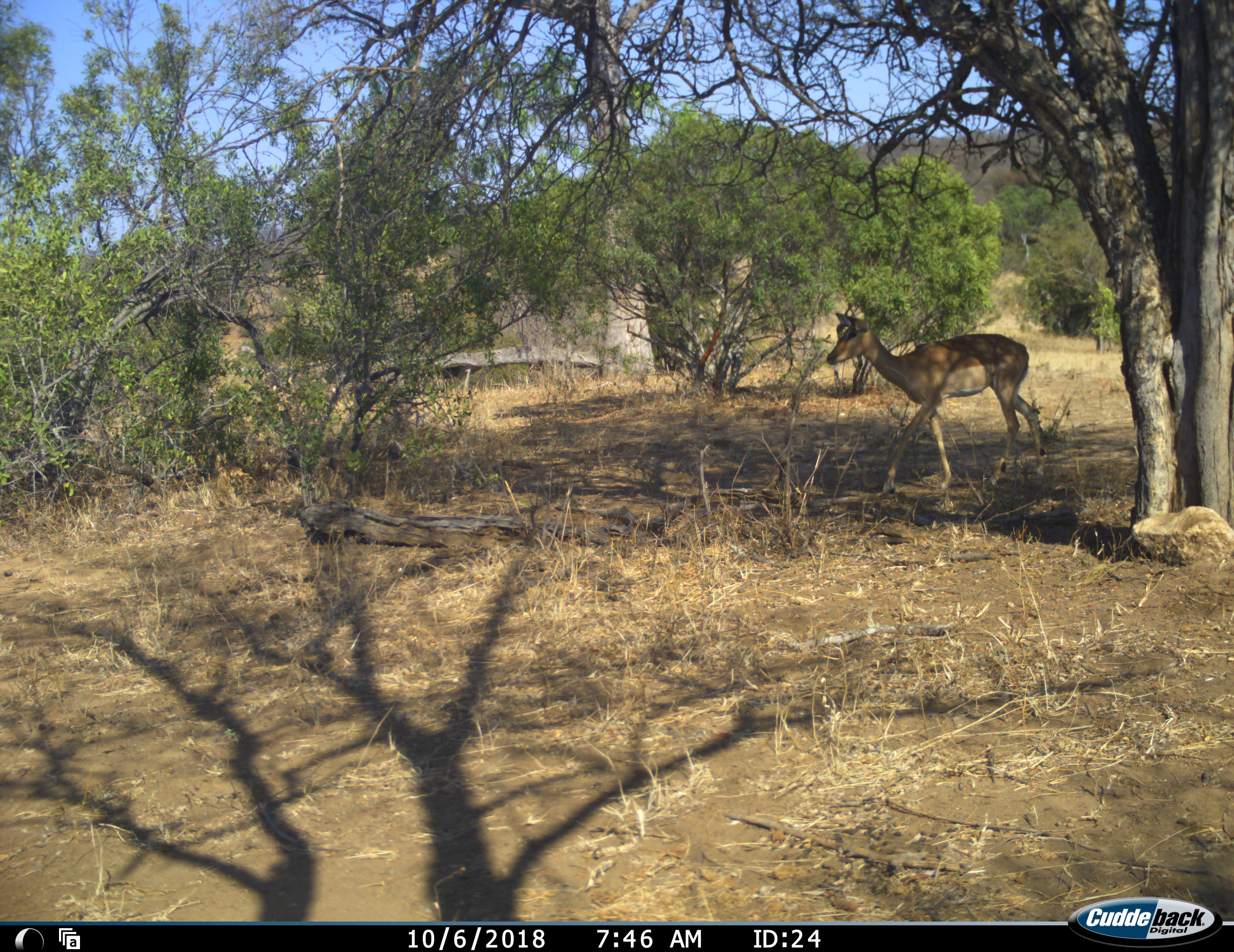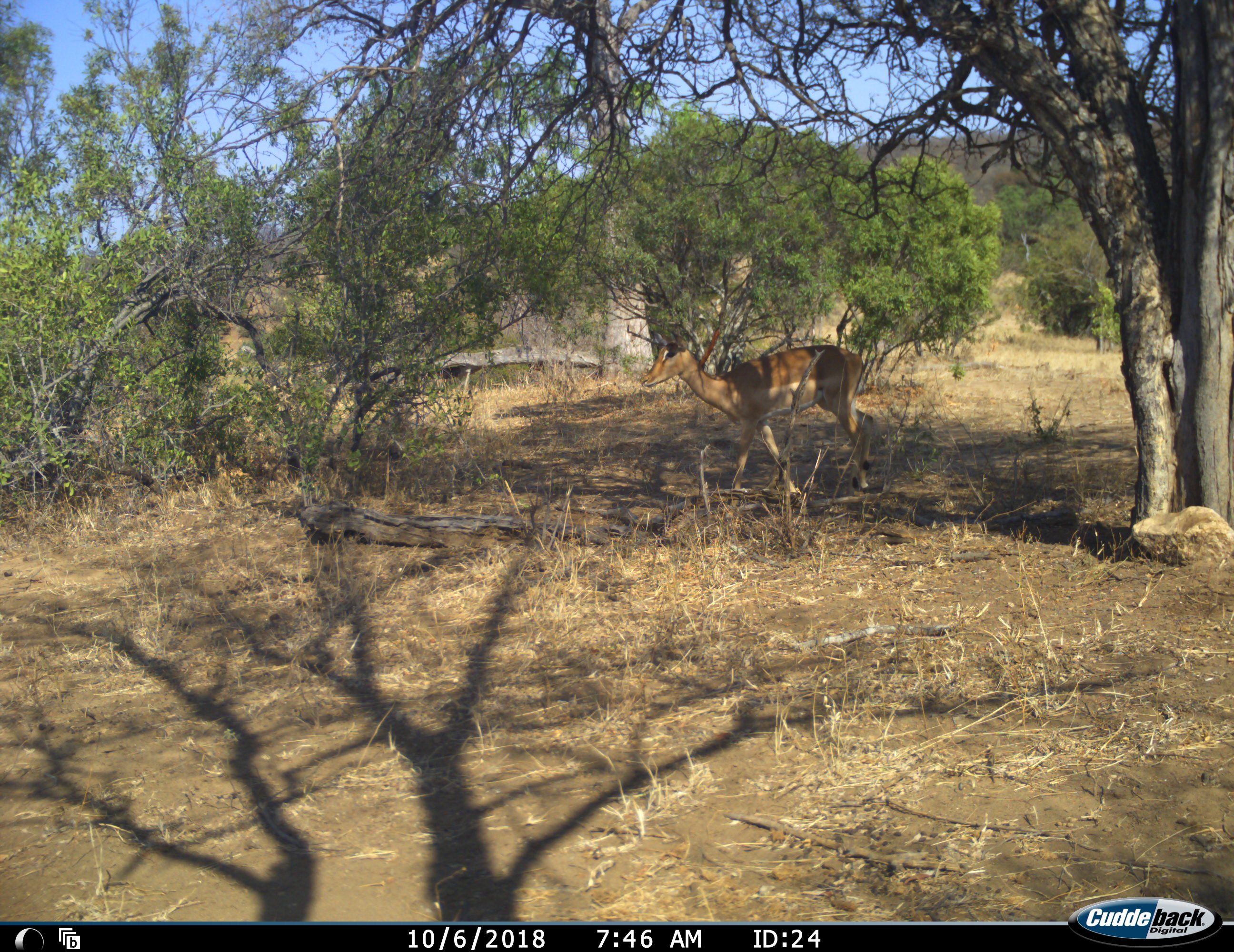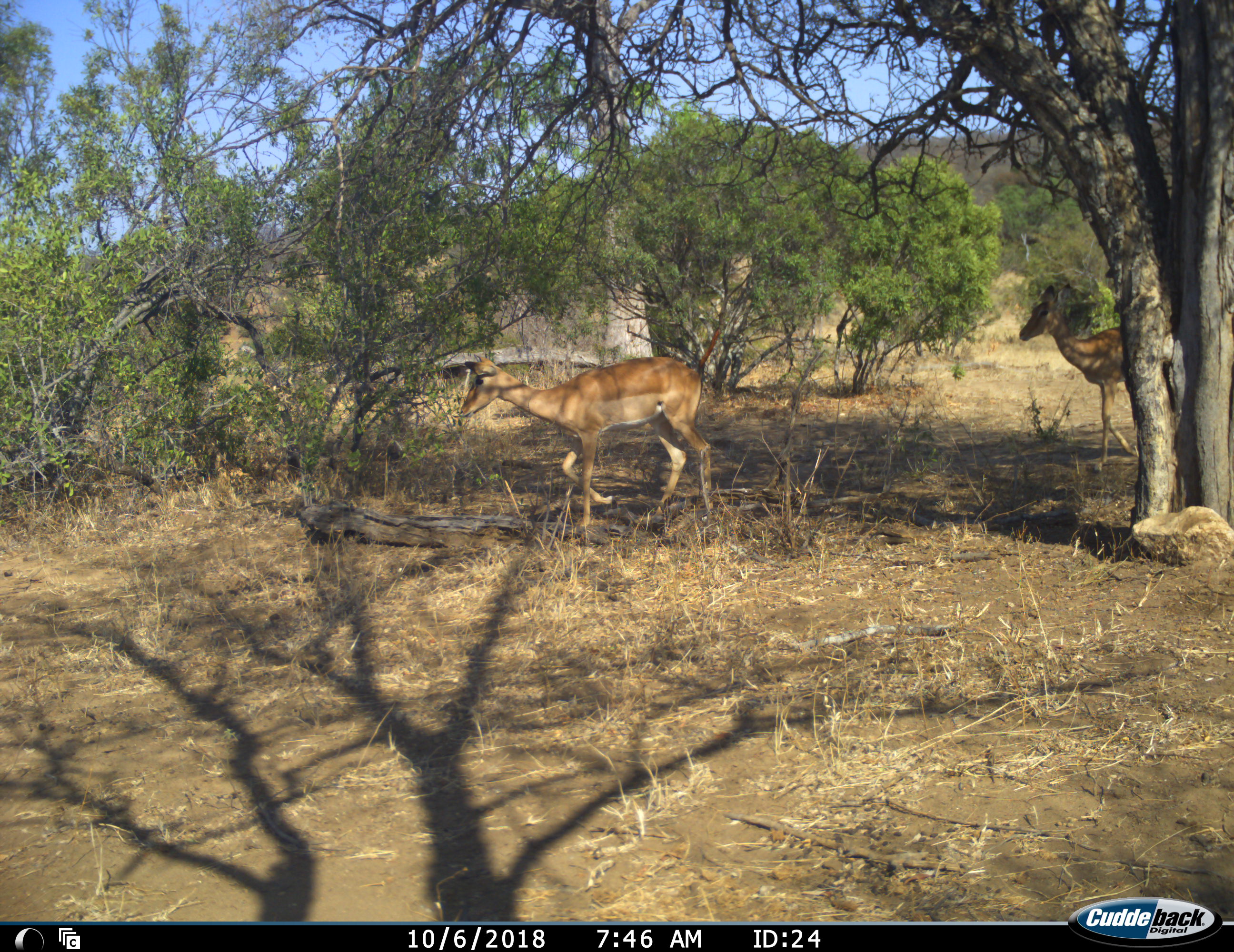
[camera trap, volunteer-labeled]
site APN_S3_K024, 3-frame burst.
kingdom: Animalia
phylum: Chordata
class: Mammalia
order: Artiodactyla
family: Bovidae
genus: Aepyceros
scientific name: Aepyceros melampus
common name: impala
Impala (Aepyceros melampus), count 2. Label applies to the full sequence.